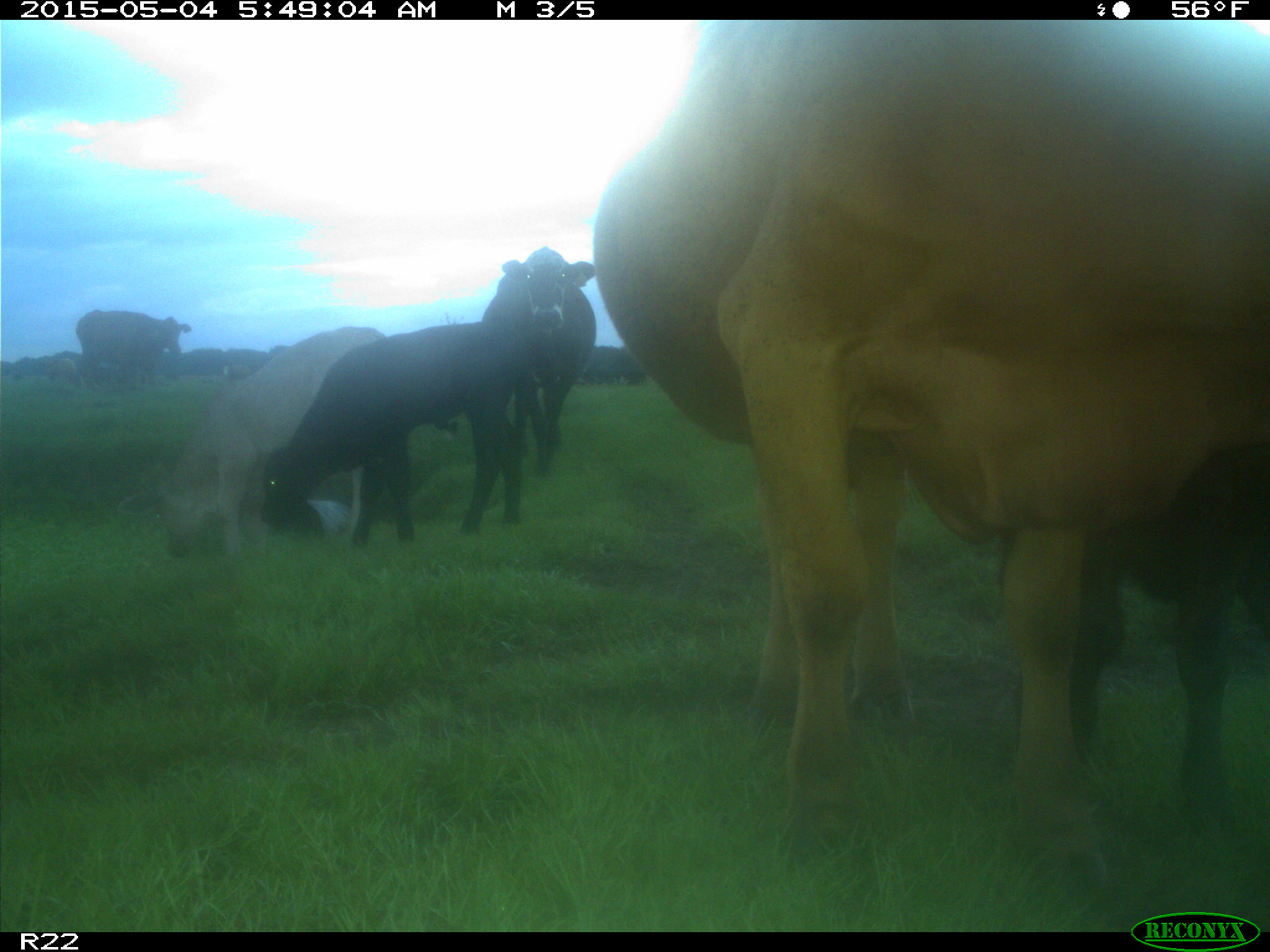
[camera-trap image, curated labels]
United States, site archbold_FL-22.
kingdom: Animalia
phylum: Chordata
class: Mammalia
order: Artiodactyla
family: Bovidae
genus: Bos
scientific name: Bos taurus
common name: domestic cow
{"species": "Bos taurus (domestic cow)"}